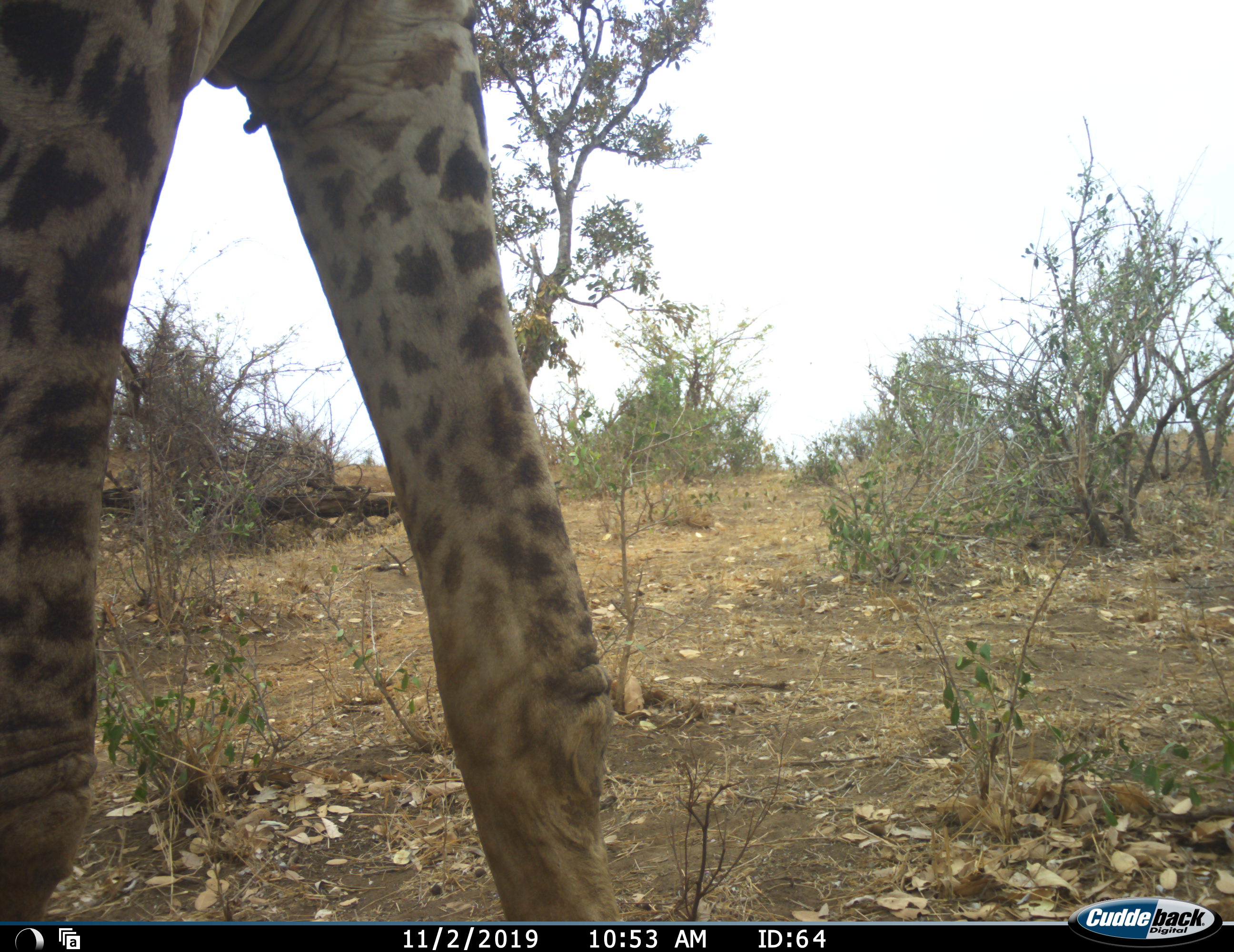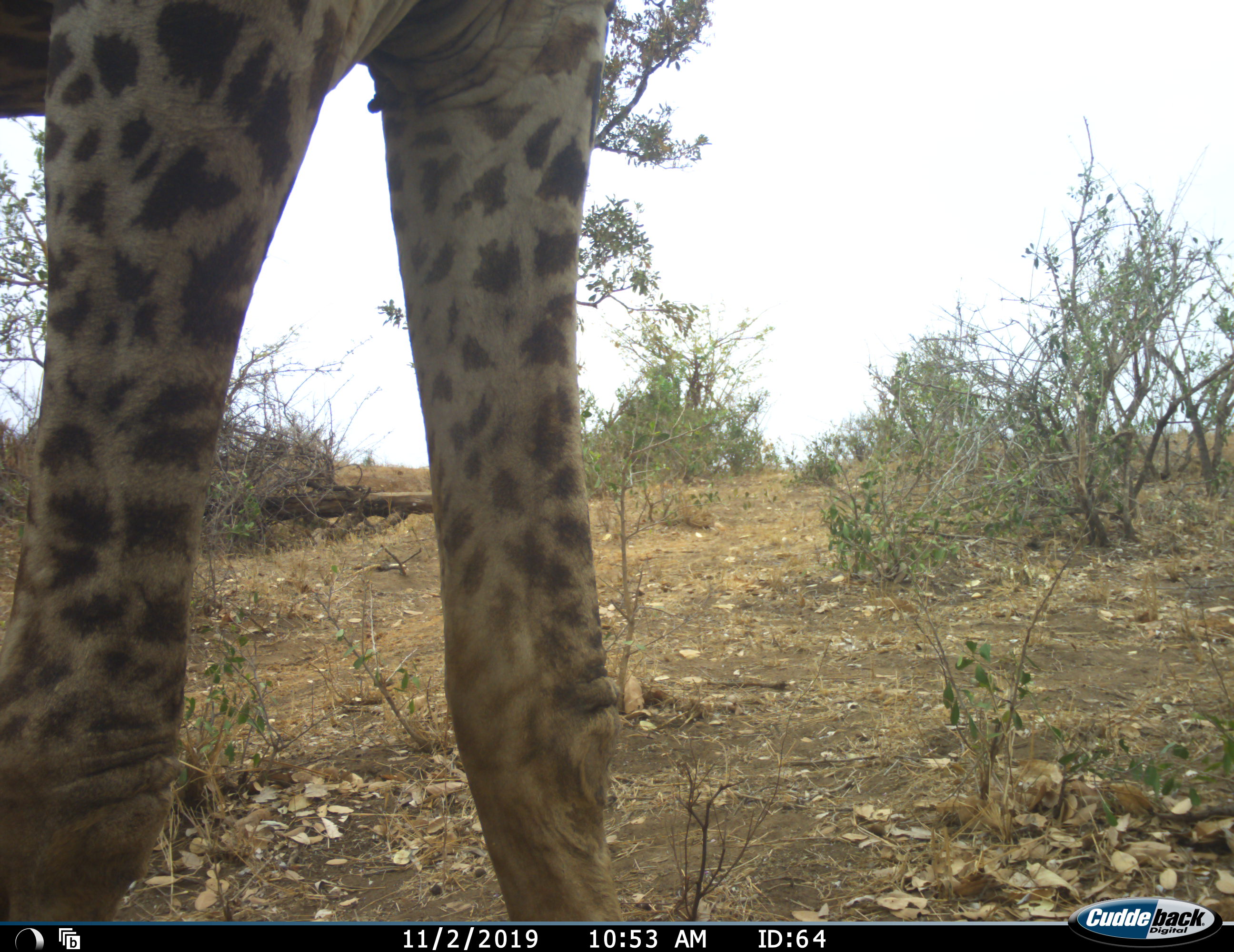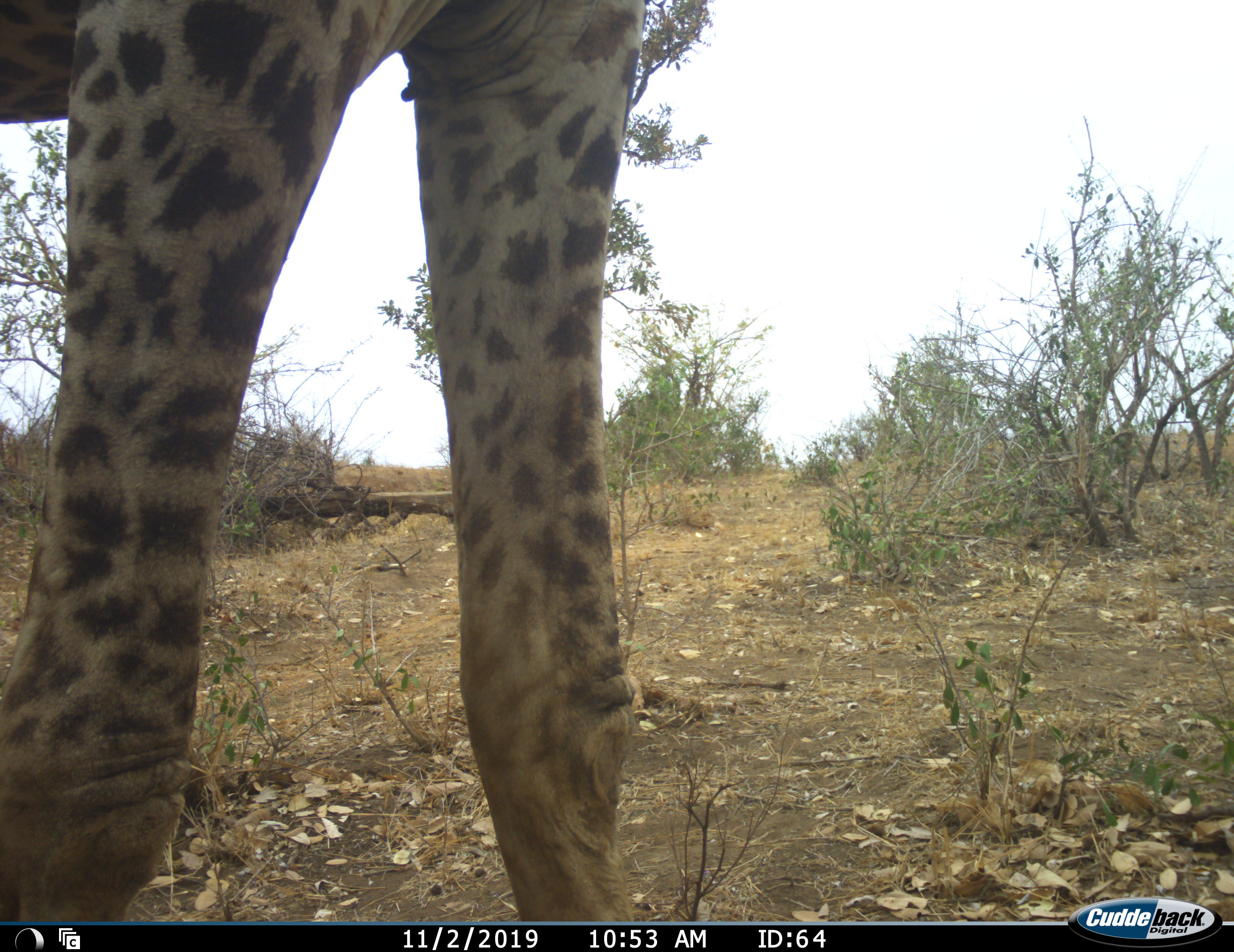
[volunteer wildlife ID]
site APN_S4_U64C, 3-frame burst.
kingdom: Animalia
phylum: Chordata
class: Mammalia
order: Artiodactyla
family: Giraffidae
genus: Giraffa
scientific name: Giraffa camelopardalis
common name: giraffe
Giraffe (Giraffa camelopardalis), count 1. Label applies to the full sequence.